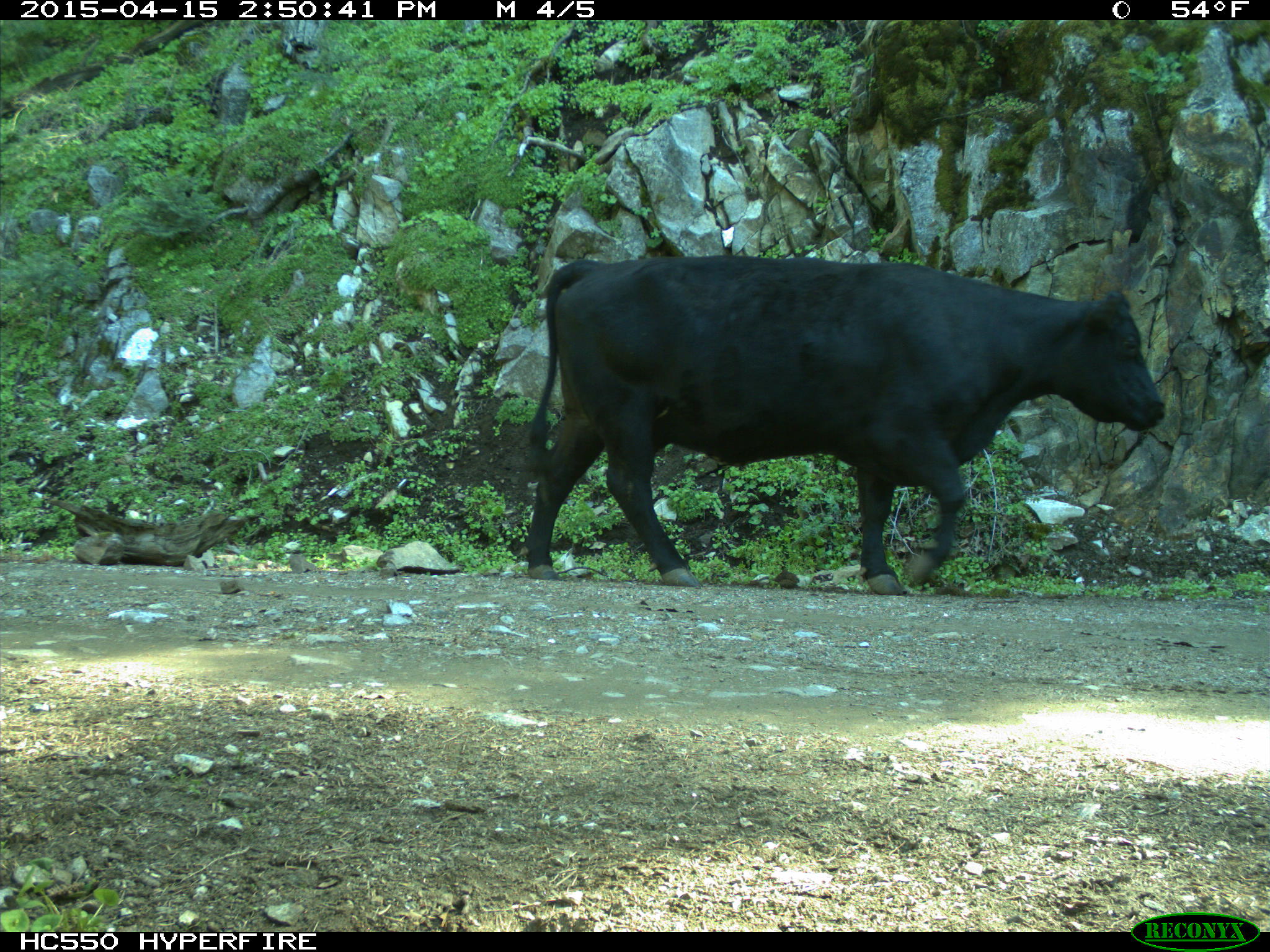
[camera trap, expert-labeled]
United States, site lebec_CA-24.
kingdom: Animalia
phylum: Chordata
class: Mammalia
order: Artiodactyla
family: Bovidae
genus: Bos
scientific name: Bos taurus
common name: domestic cow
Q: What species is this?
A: Bos taurus (domestic cow).